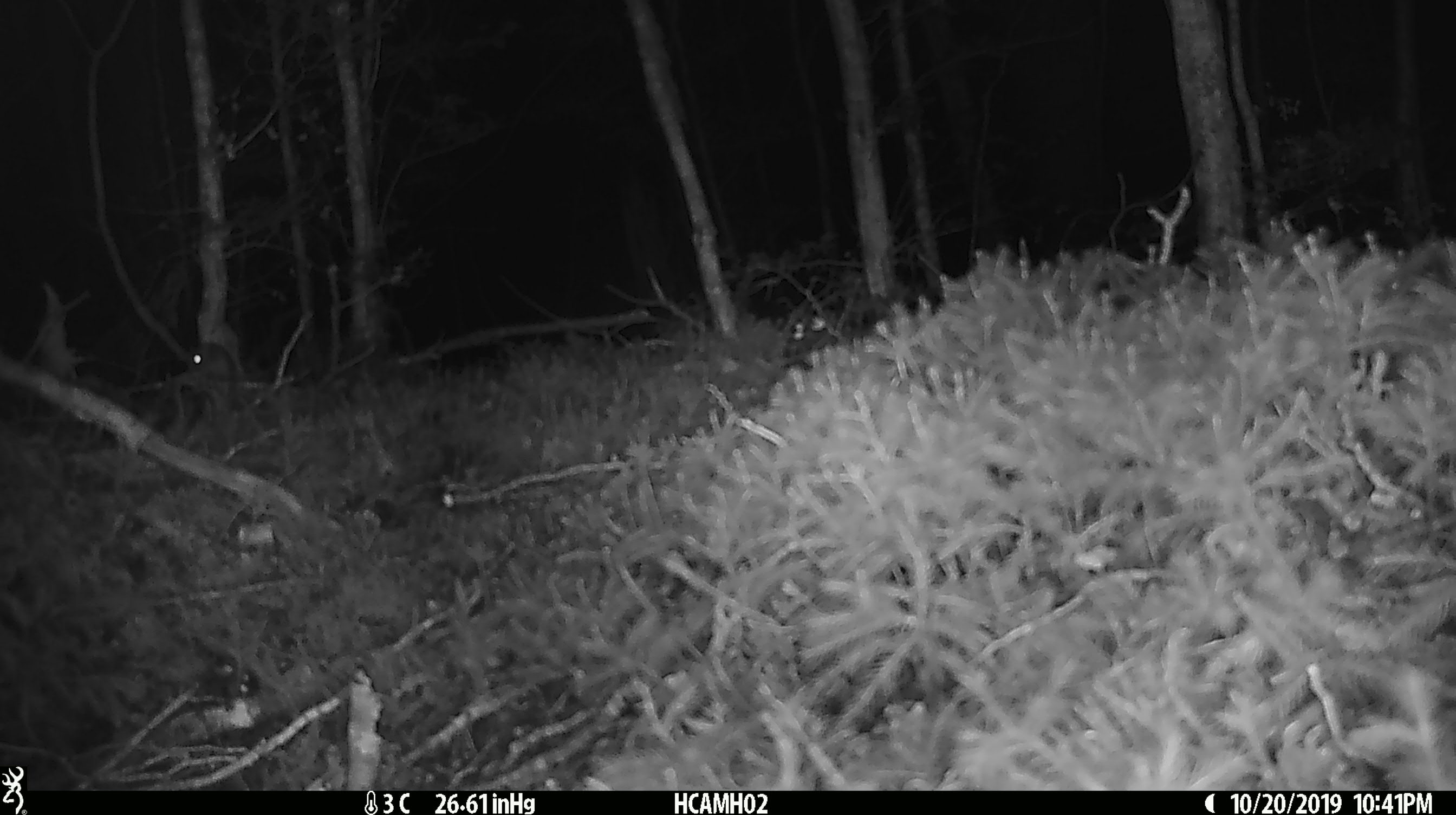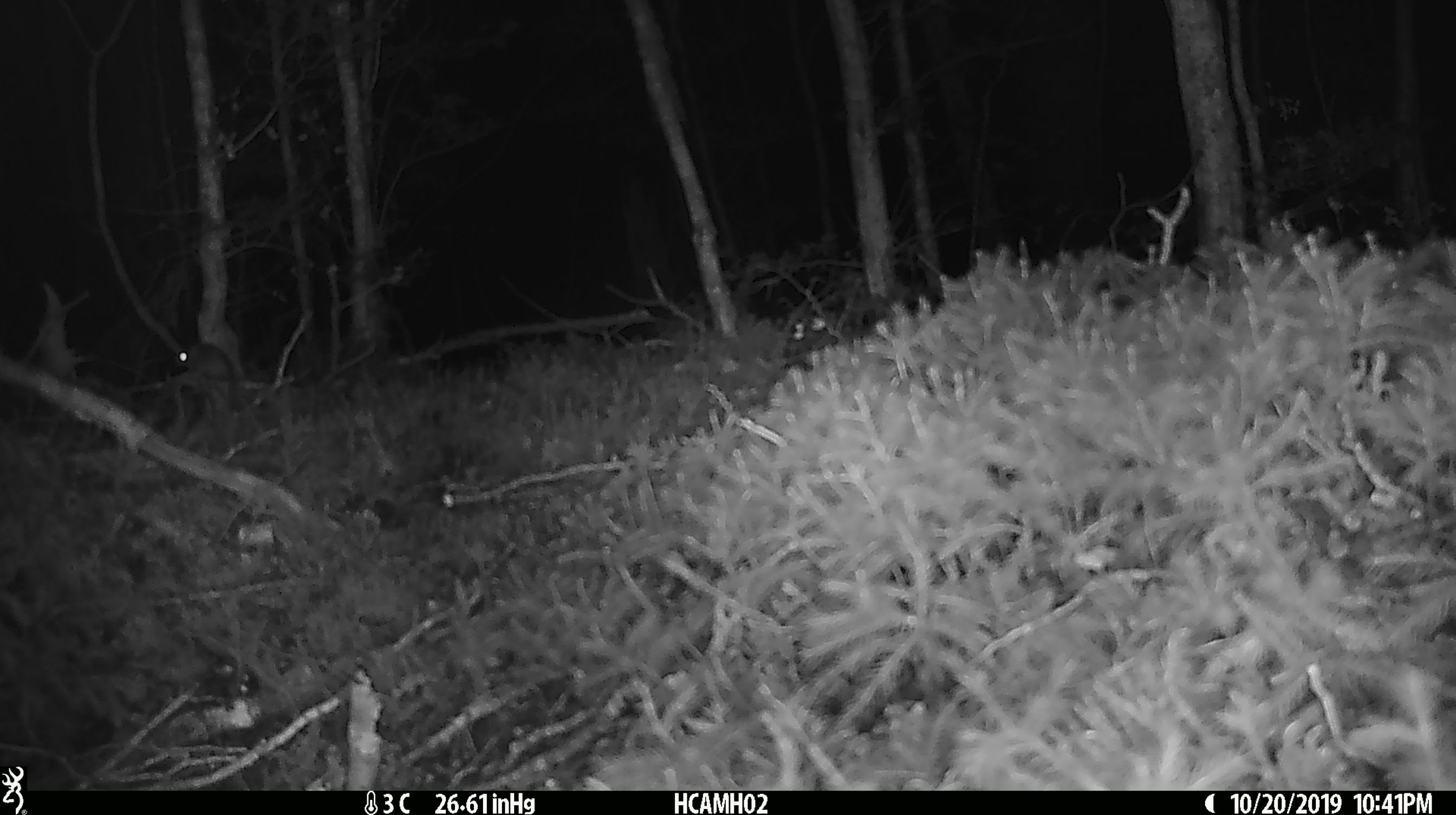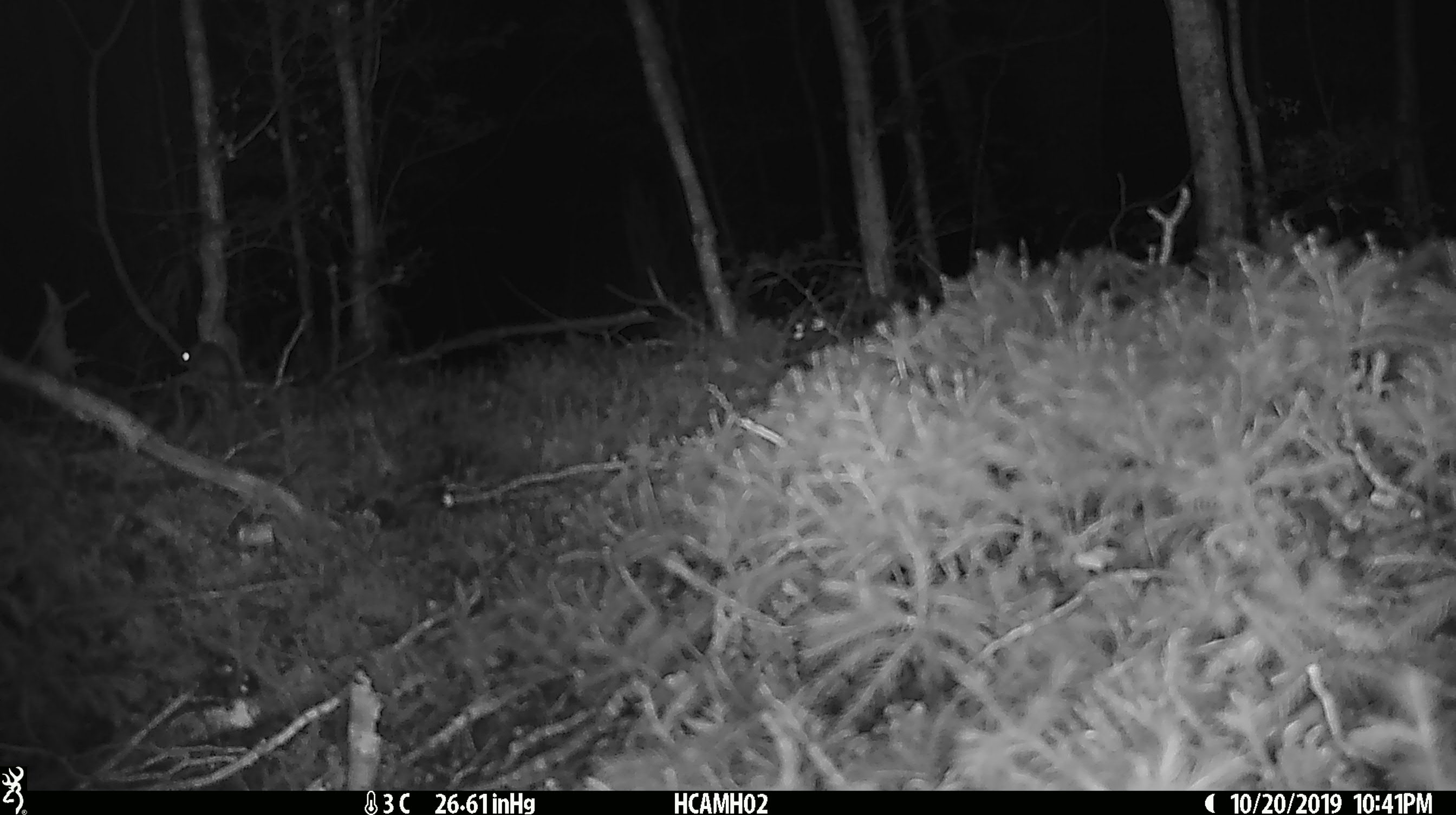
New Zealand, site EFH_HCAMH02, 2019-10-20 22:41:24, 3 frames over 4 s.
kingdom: Animalia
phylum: Chordata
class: Mammalia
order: Rodentia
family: Muridae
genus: Mus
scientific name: Mus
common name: mouse